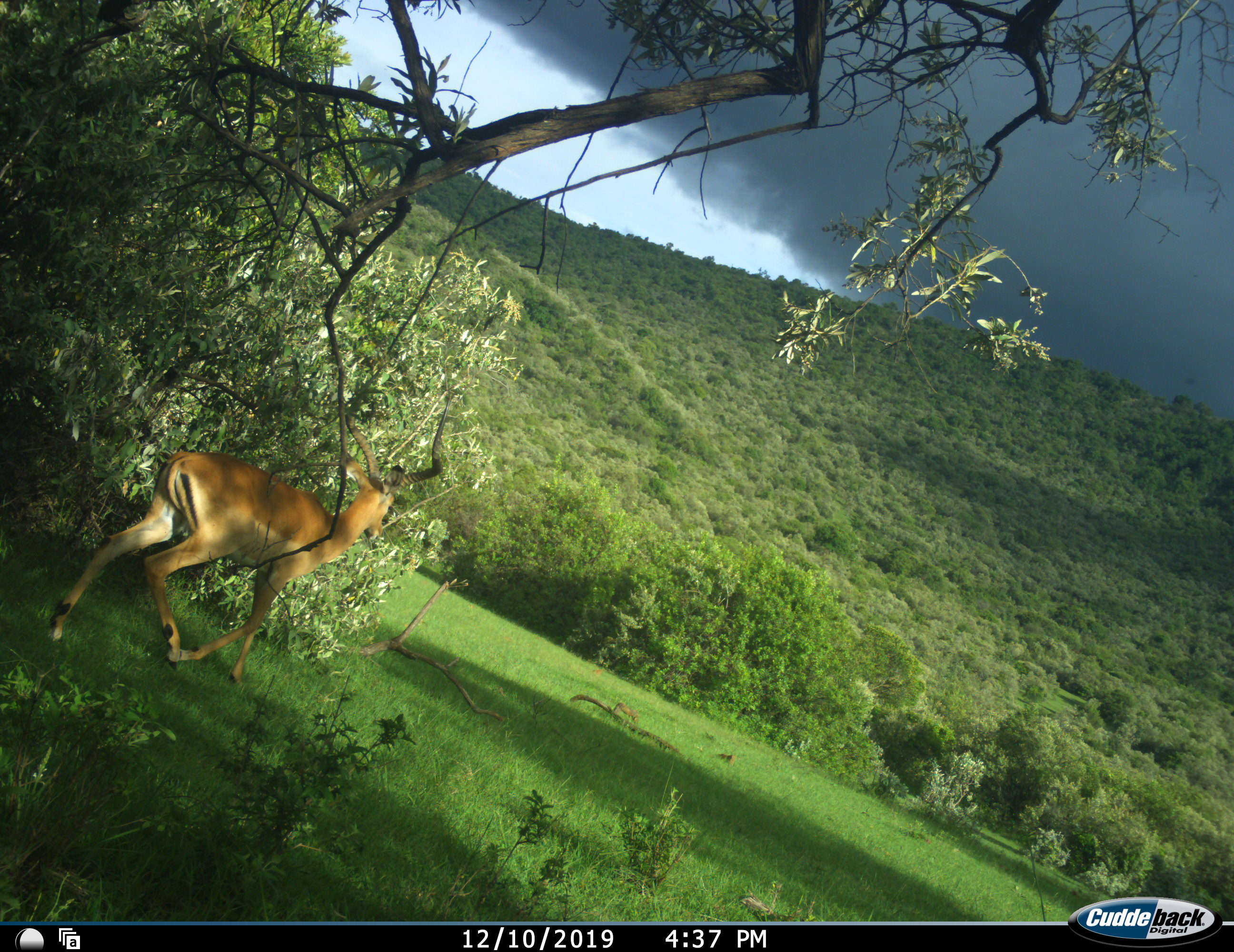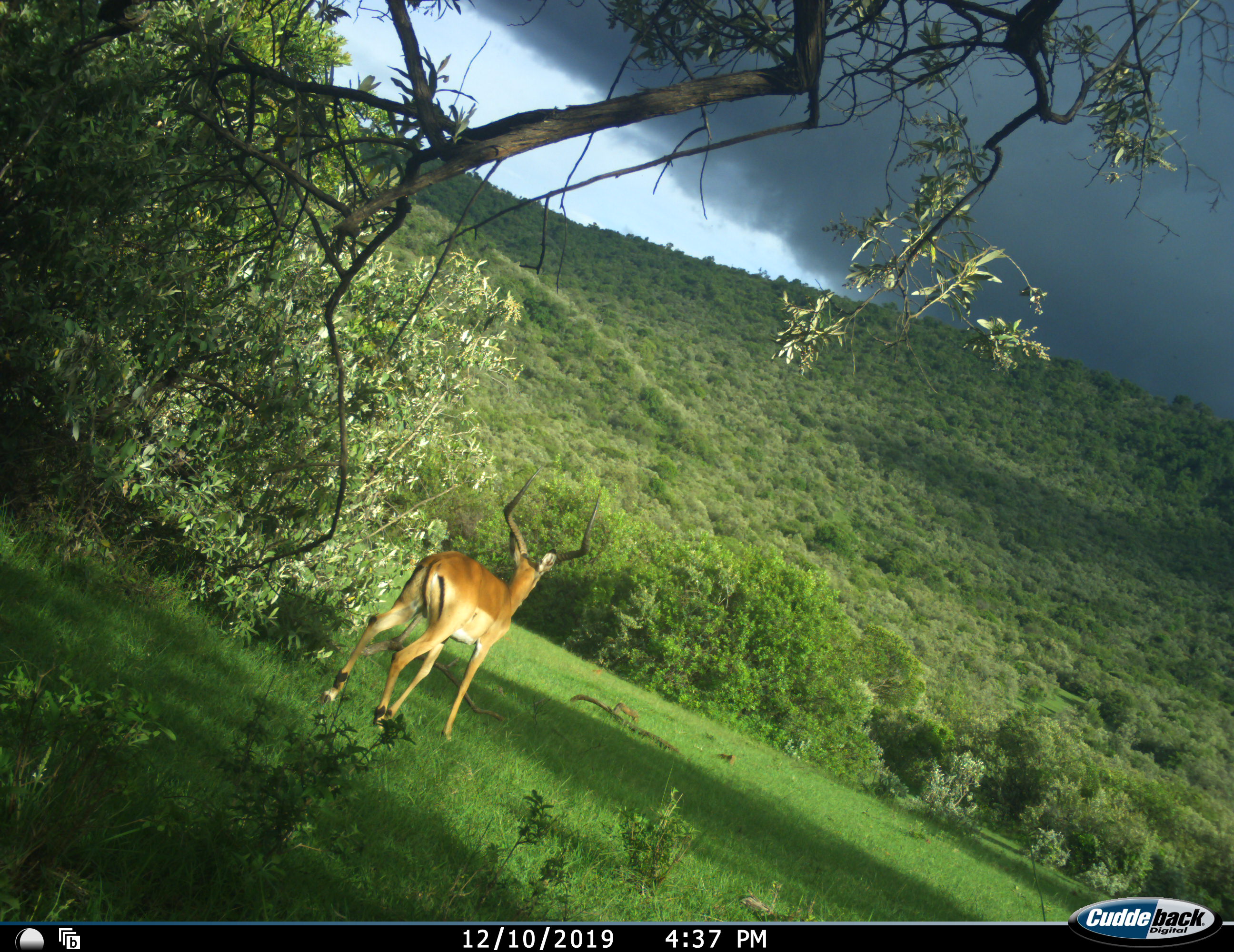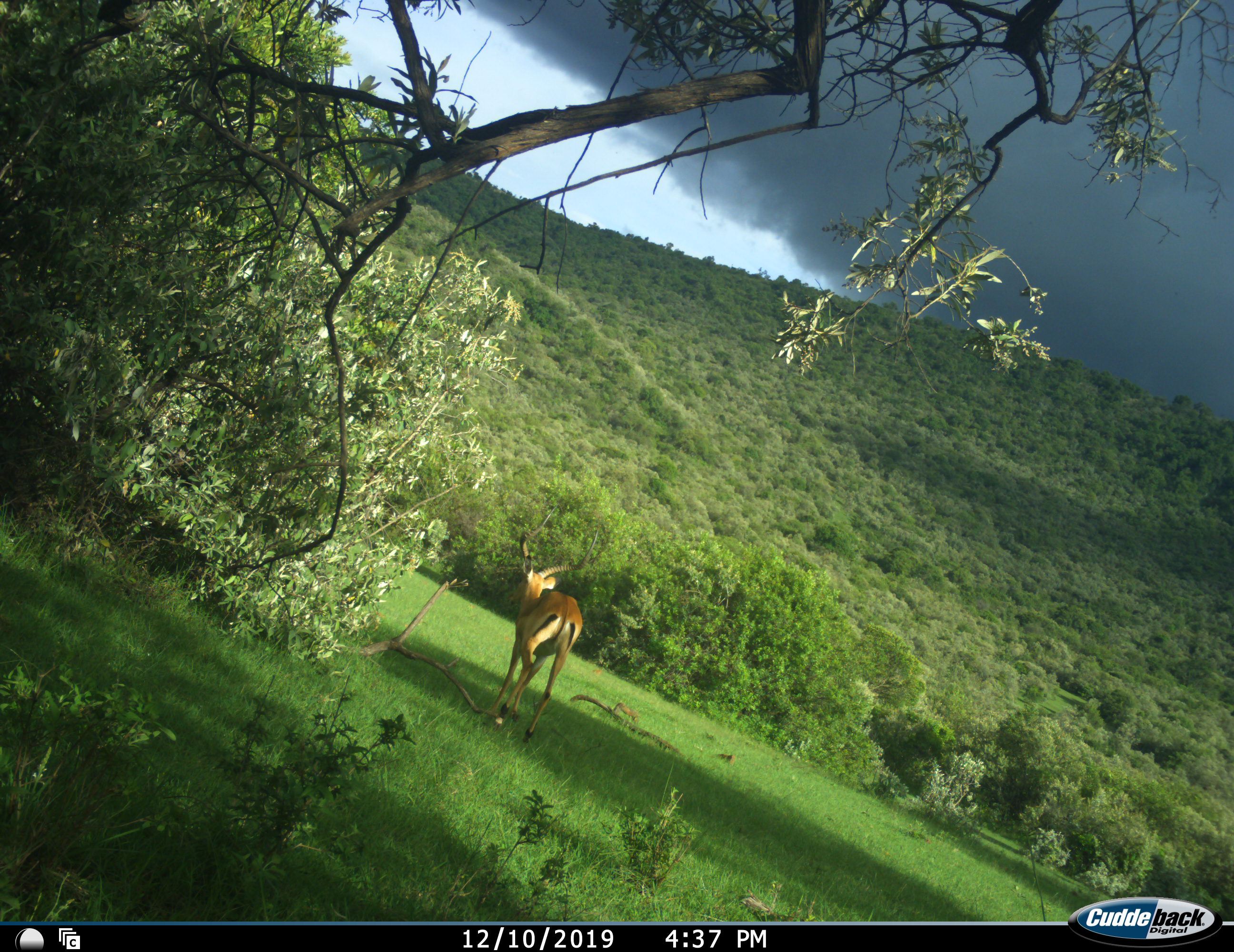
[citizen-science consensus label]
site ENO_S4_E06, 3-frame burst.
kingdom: Animalia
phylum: Chordata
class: Mammalia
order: Artiodactyla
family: Bovidae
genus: Aepyceros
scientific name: Aepyceros melampus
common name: impala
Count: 1.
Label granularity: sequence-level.